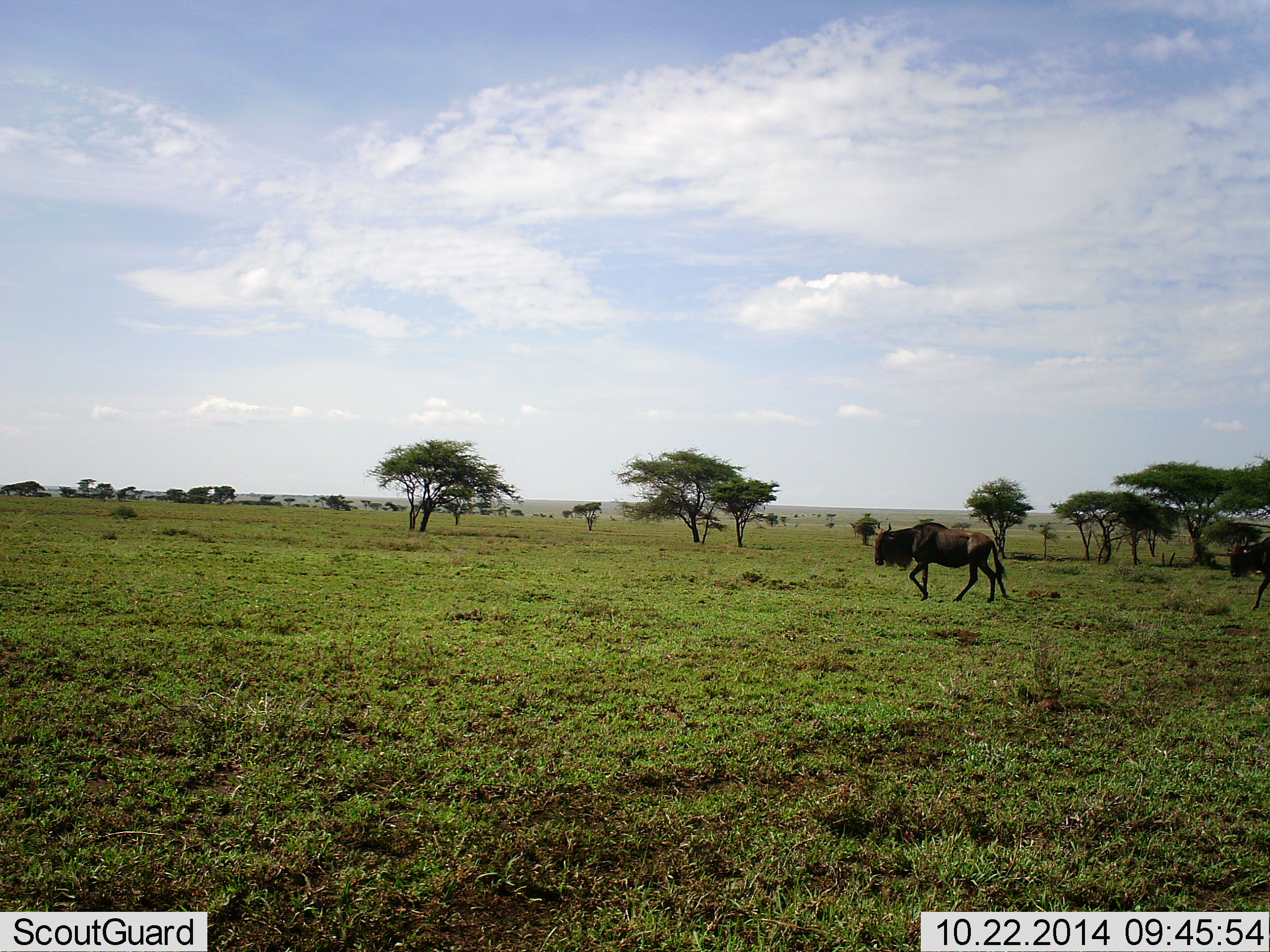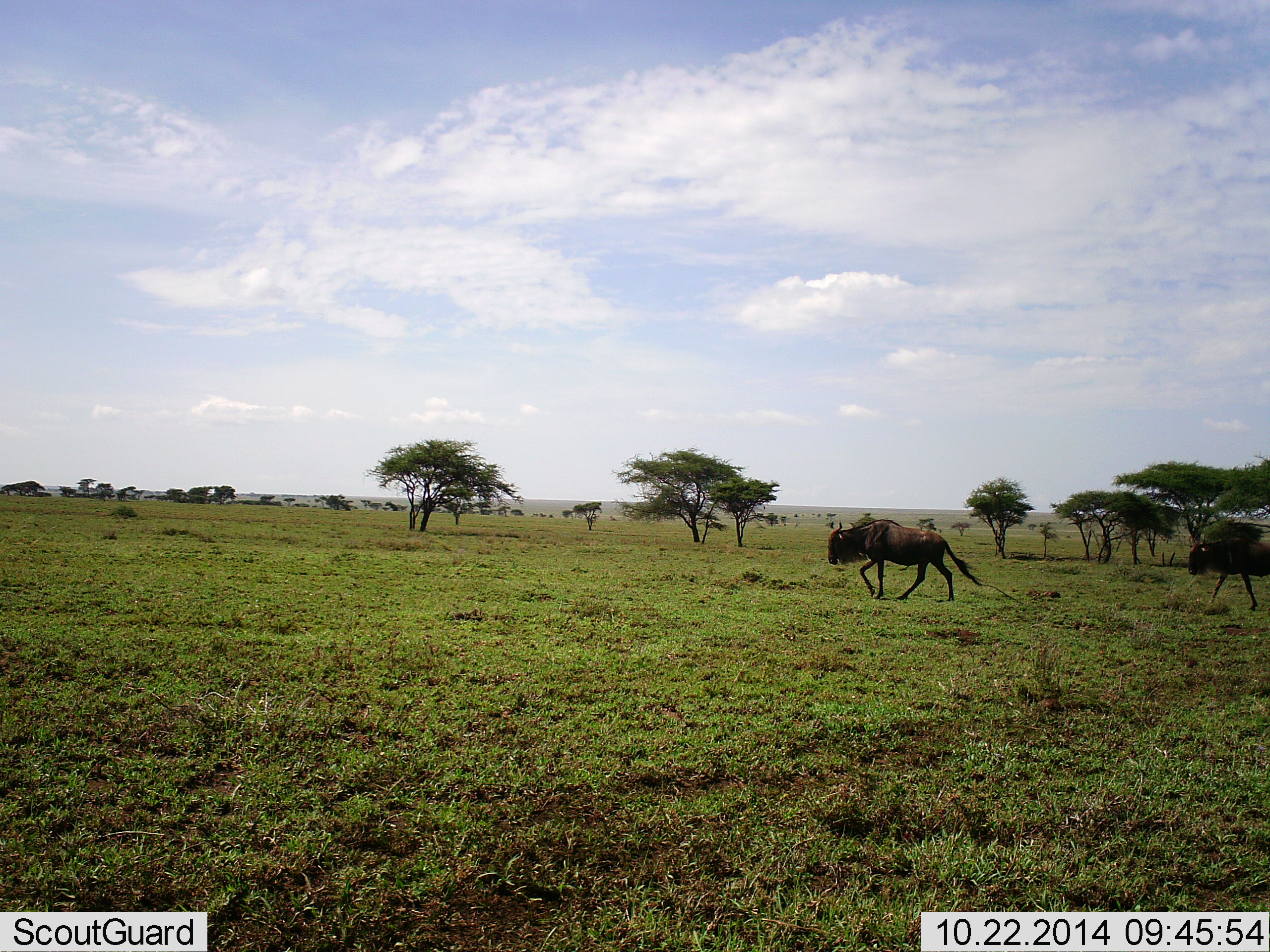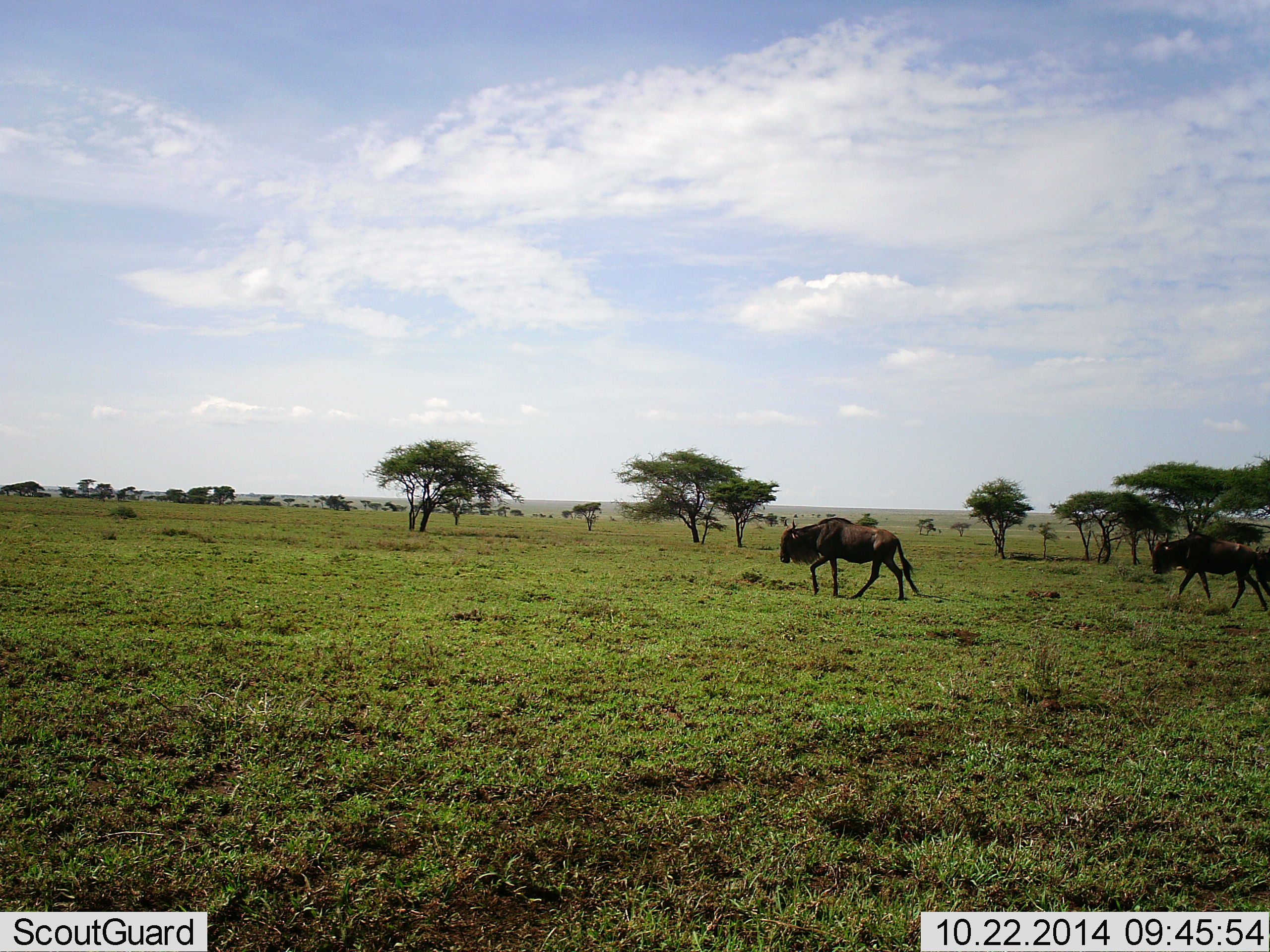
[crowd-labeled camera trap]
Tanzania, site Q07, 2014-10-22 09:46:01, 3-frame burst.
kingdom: Animalia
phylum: Chordata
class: Mammalia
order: Artiodactyla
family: Bovidae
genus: Connochaetes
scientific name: Connochaetes taurinus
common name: blue wildebeest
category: wildebeest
Wildebeest (blue wildebeest) (Connochaetes taurinus), count 2. Behavior (volunteer vote fractions): standing 0%, resting 0%, moving 100%, interacting 0%. Young present (vote fraction): 0%. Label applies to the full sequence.